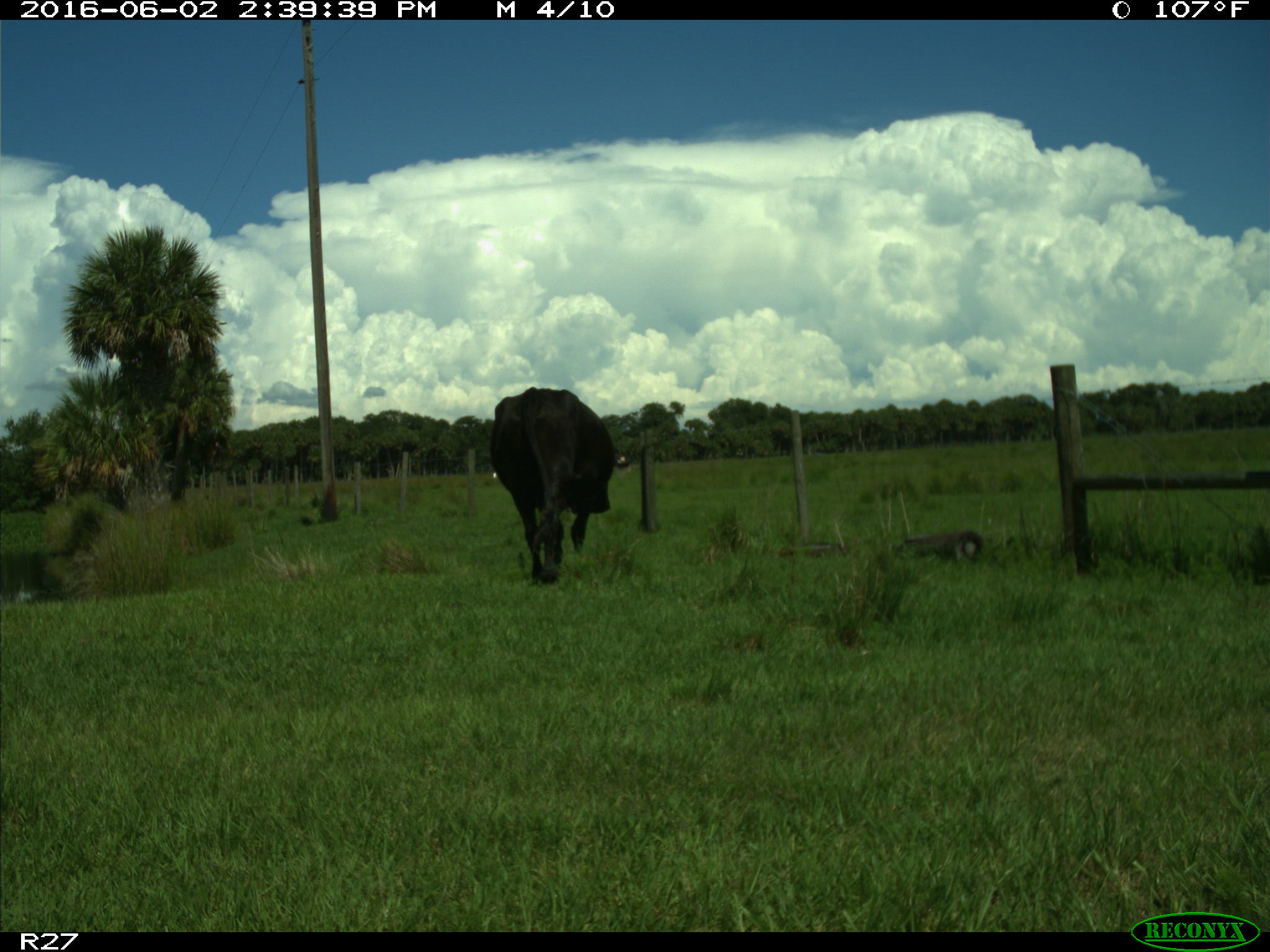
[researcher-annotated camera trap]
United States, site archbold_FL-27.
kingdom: Animalia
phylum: Chordata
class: Mammalia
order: Artiodactyla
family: Bovidae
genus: Bos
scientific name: Bos taurus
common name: domestic cow